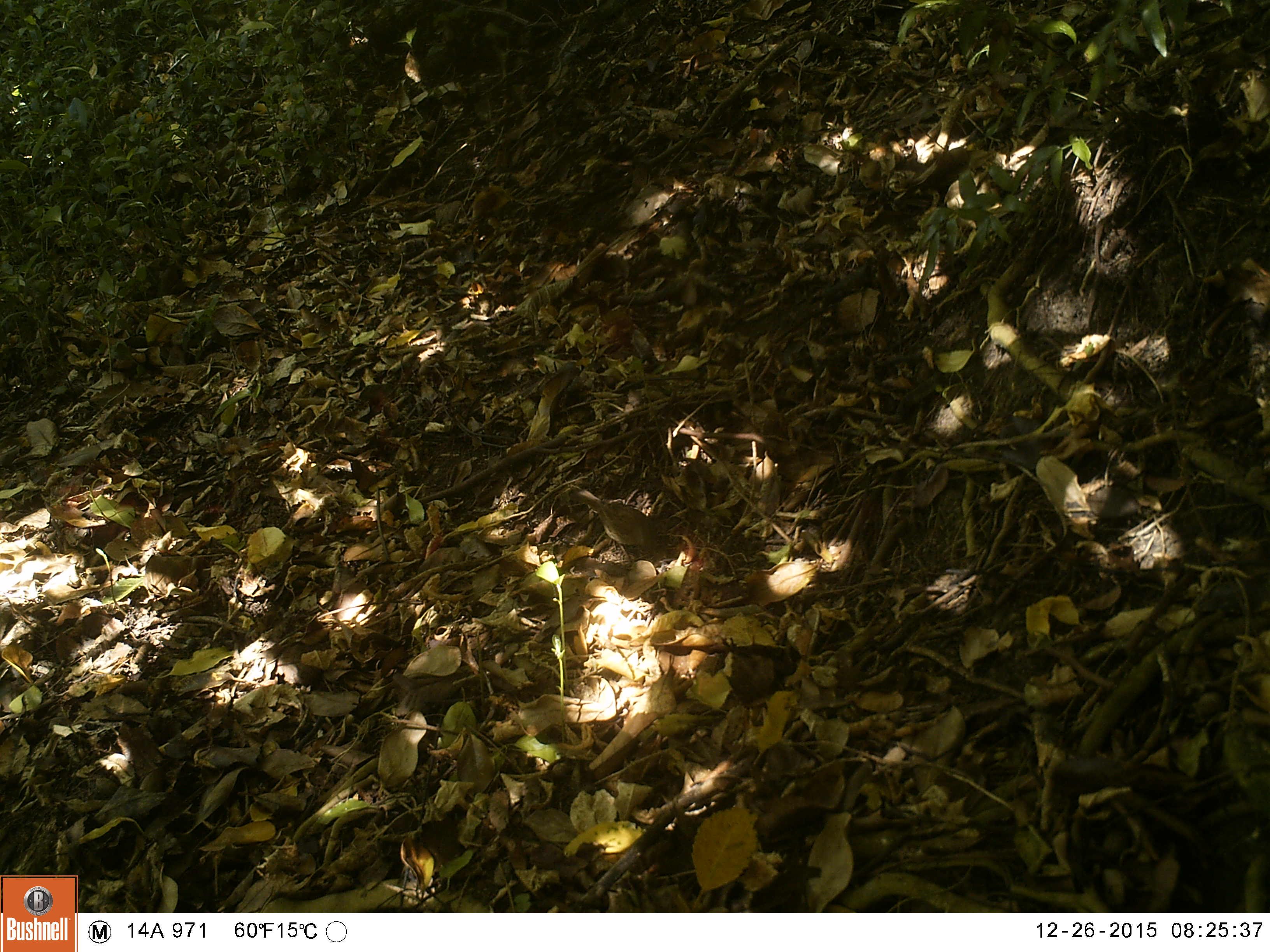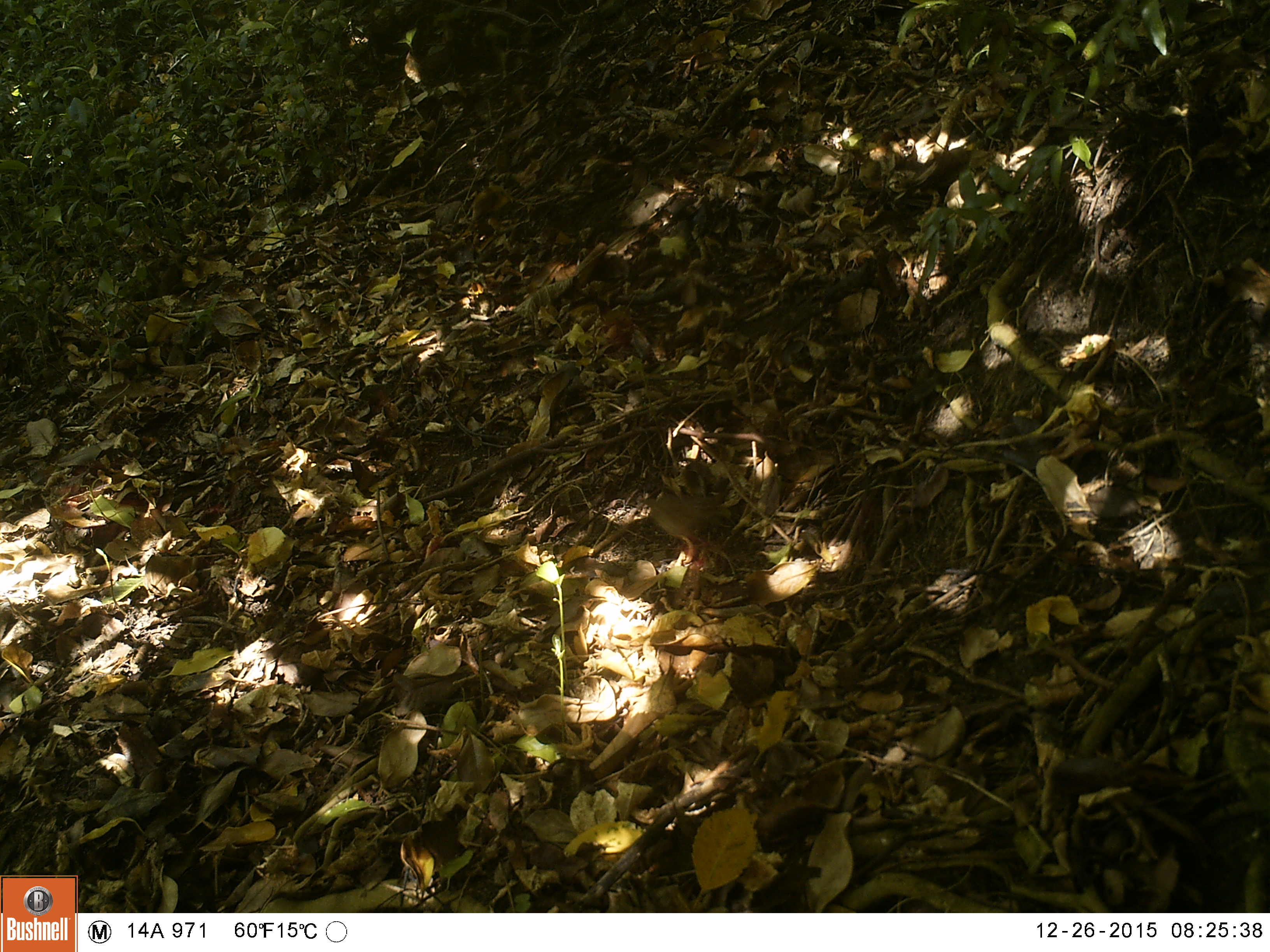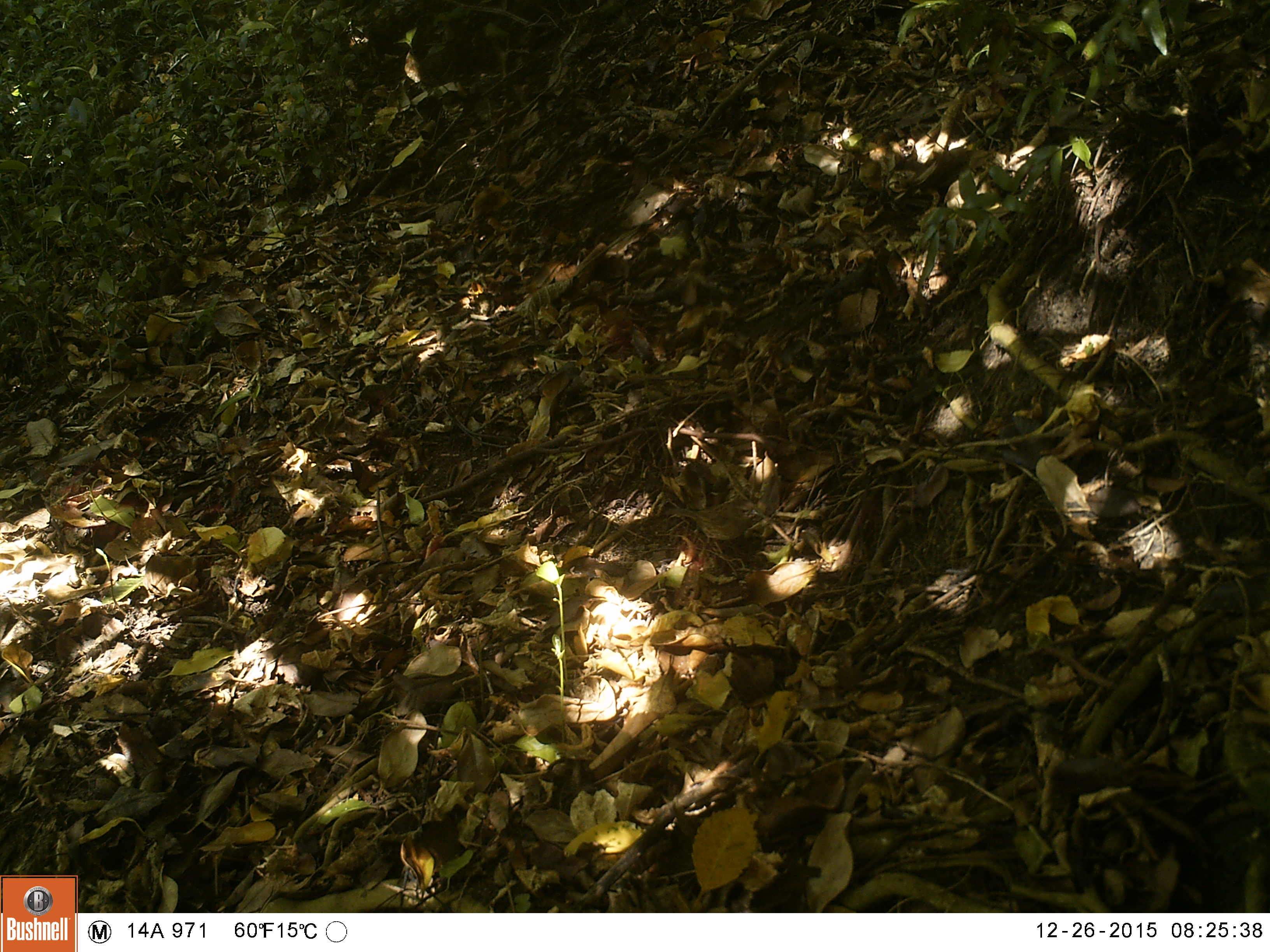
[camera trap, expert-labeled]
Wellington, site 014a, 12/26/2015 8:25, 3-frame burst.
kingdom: Animalia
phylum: Chordata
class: Aves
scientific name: Aves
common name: bird